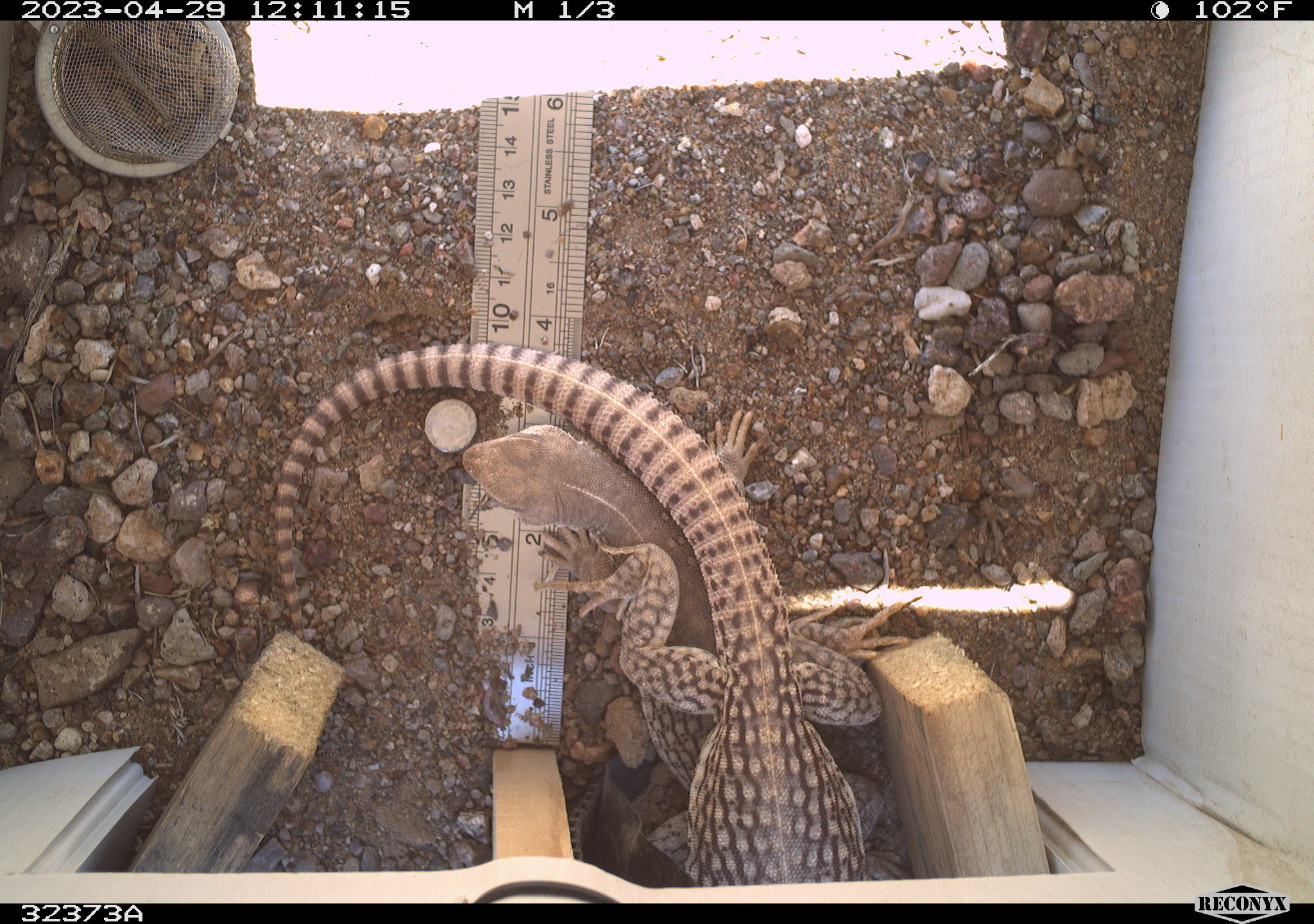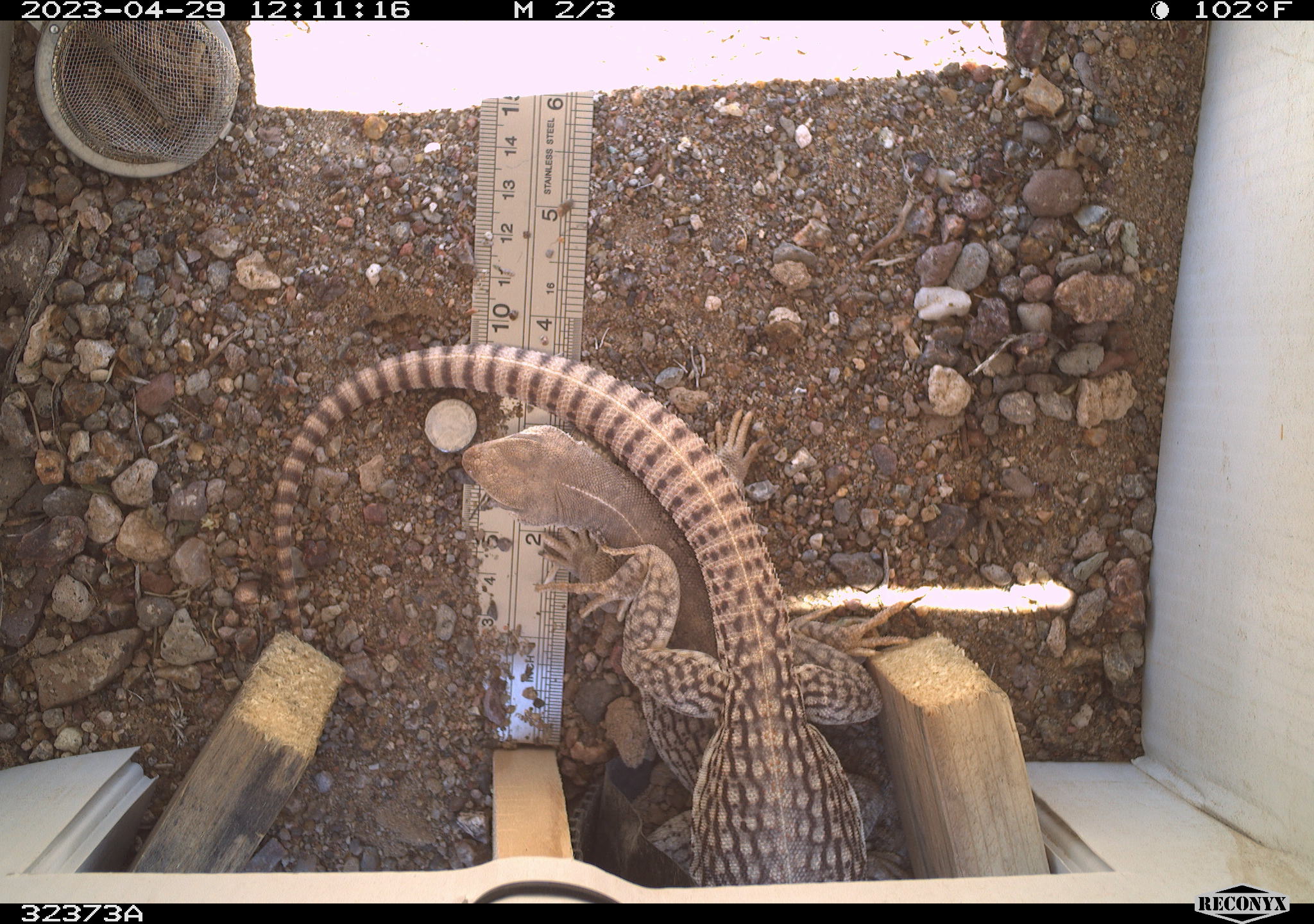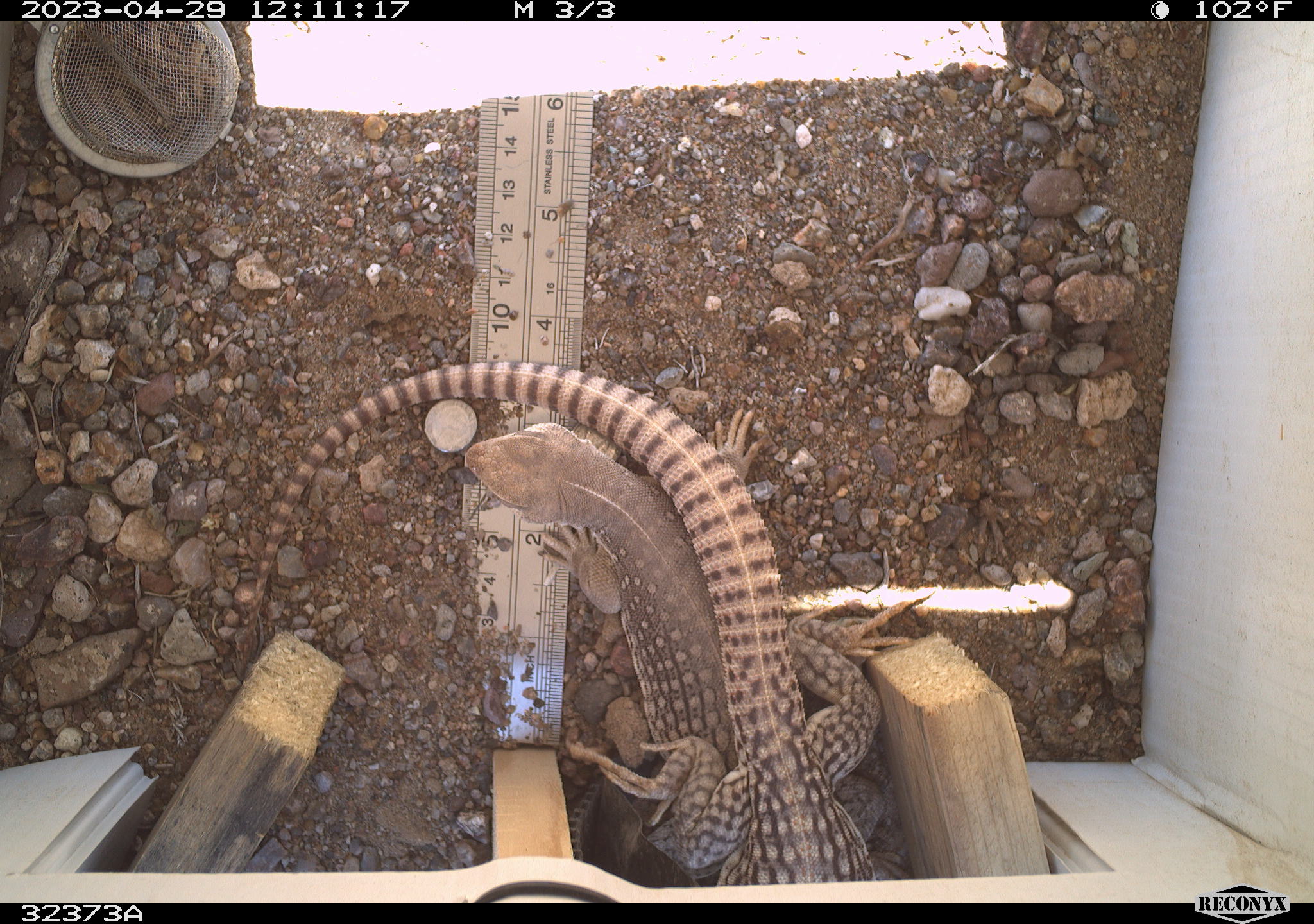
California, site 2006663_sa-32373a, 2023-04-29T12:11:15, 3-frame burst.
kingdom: Animalia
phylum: Chordata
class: Reptilia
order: Squamata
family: Iguanidae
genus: Dipsosaurus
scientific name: Dipsosaurus dorsalis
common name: common desert iguana